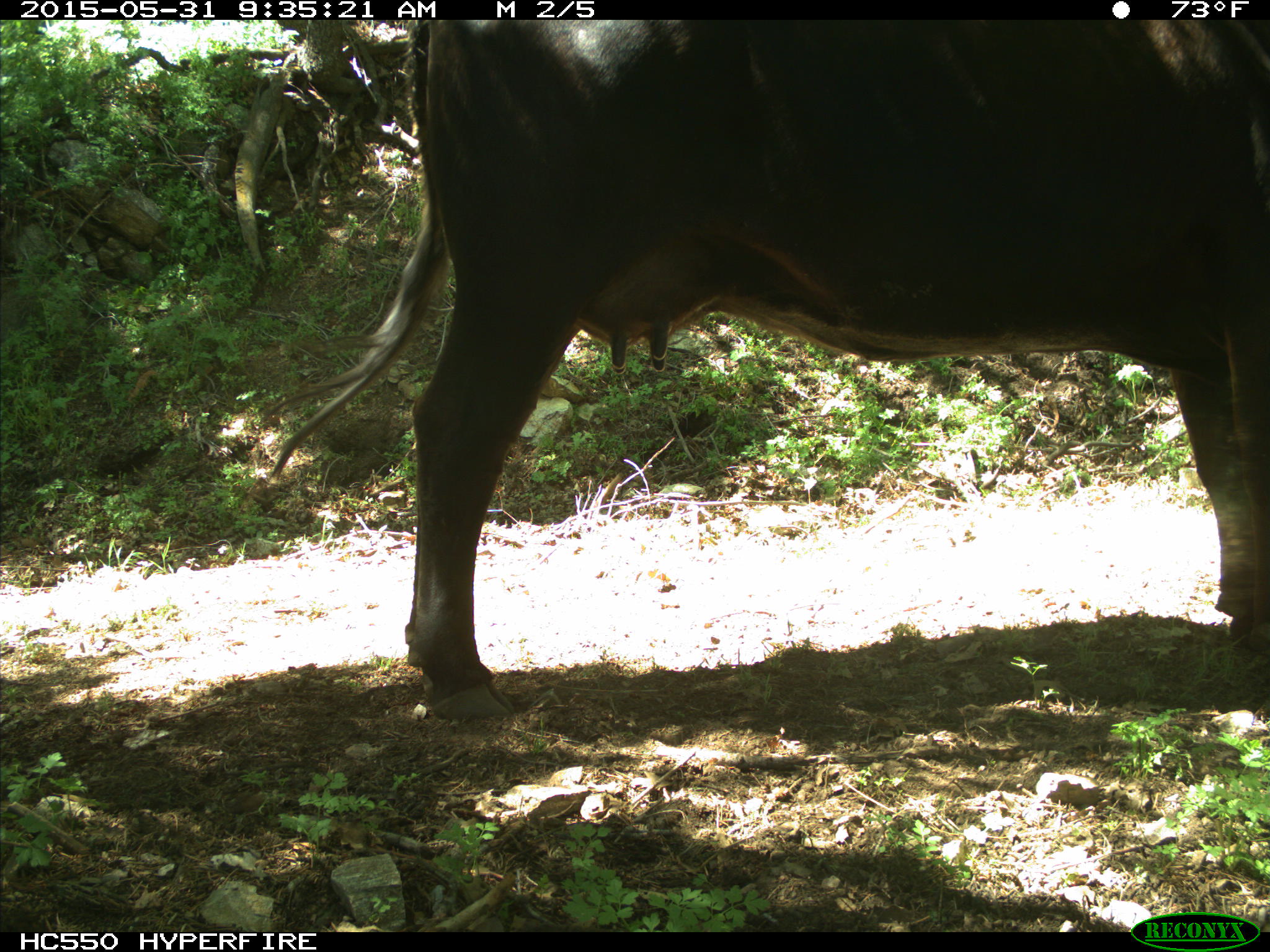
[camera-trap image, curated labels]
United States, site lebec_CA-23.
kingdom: Animalia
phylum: Chordata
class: Mammalia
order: Artiodactyla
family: Bovidae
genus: Bos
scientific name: Bos taurus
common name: domestic cow